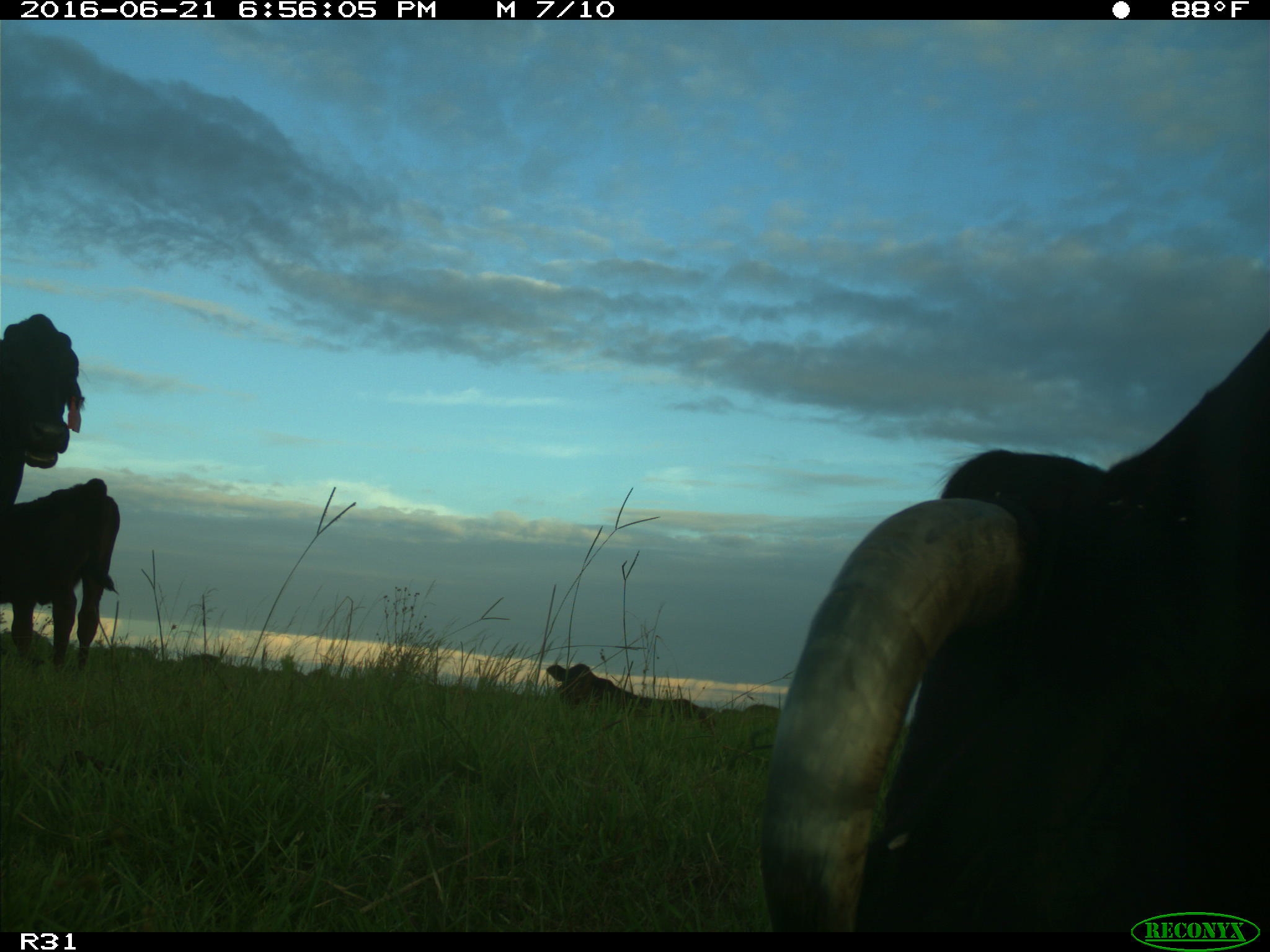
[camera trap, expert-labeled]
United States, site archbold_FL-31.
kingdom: Animalia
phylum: Chordata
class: Mammalia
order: Artiodactyla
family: Bovidae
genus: Bos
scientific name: Bos taurus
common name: domestic cow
Bos taurus (domestic cow).